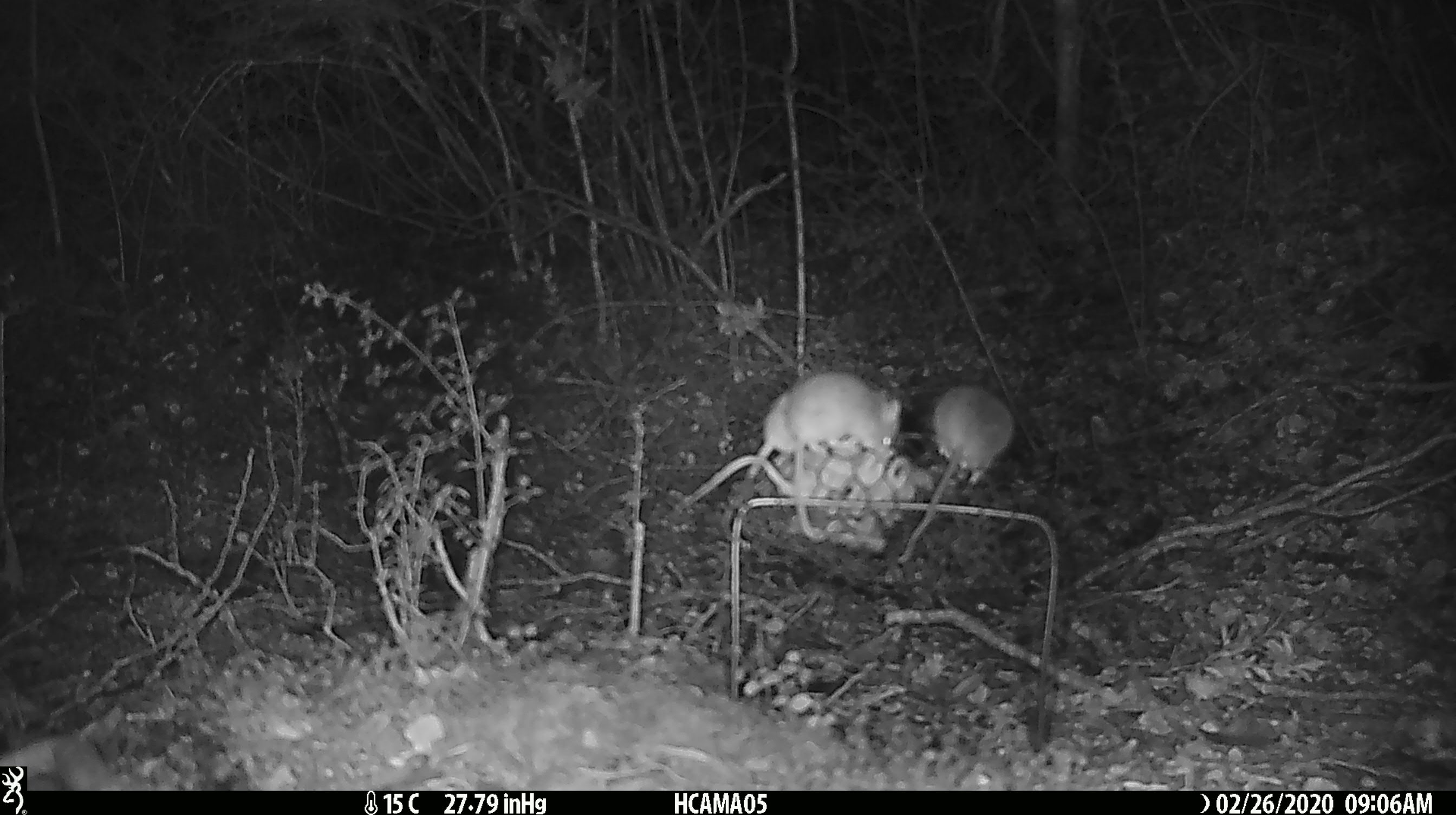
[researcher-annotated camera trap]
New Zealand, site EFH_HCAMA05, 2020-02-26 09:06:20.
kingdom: Animalia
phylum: Chordata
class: Mammalia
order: Rodentia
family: Muridae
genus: Mus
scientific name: Mus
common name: mouse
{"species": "mouse (Mus)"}